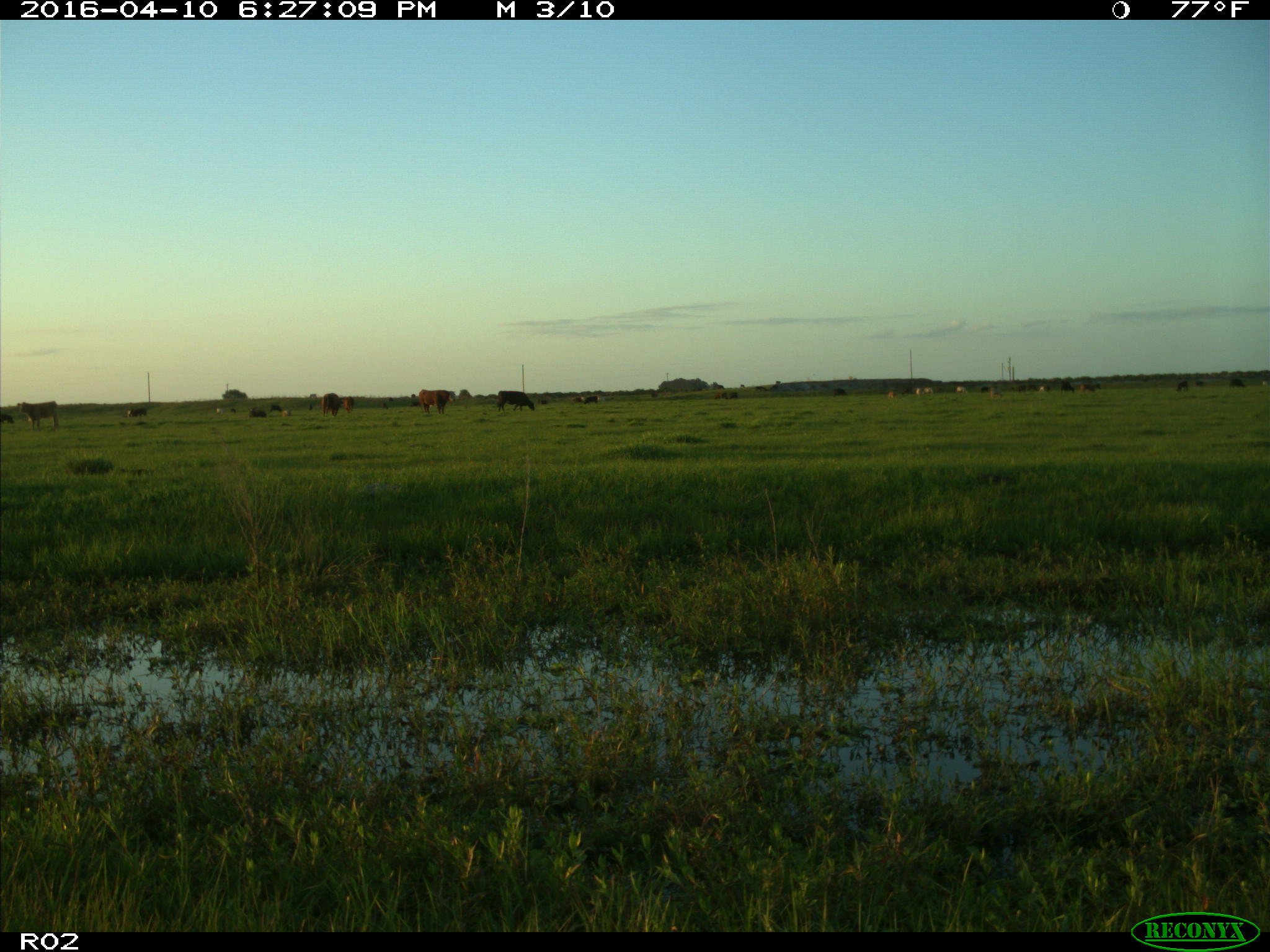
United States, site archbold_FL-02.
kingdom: Animalia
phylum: Chordata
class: Mammalia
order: Artiodactyla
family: Bovidae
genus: Bos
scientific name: Bos taurus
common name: domestic cow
Bos taurus (domestic cow).